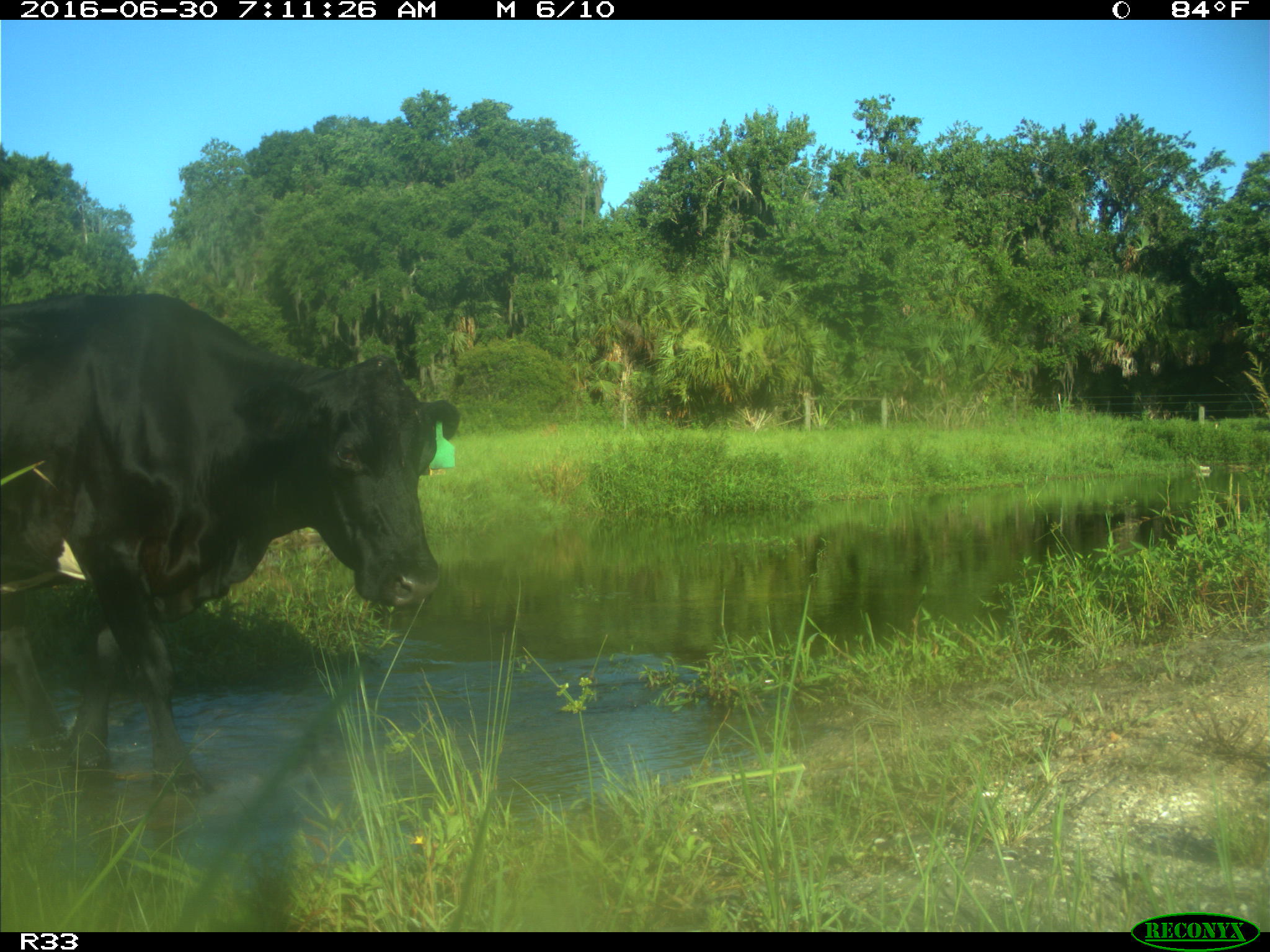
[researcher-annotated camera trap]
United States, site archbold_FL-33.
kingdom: Animalia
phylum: Chordata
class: Mammalia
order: Artiodactyla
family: Bovidae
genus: Bos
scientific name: Bos taurus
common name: domestic cow